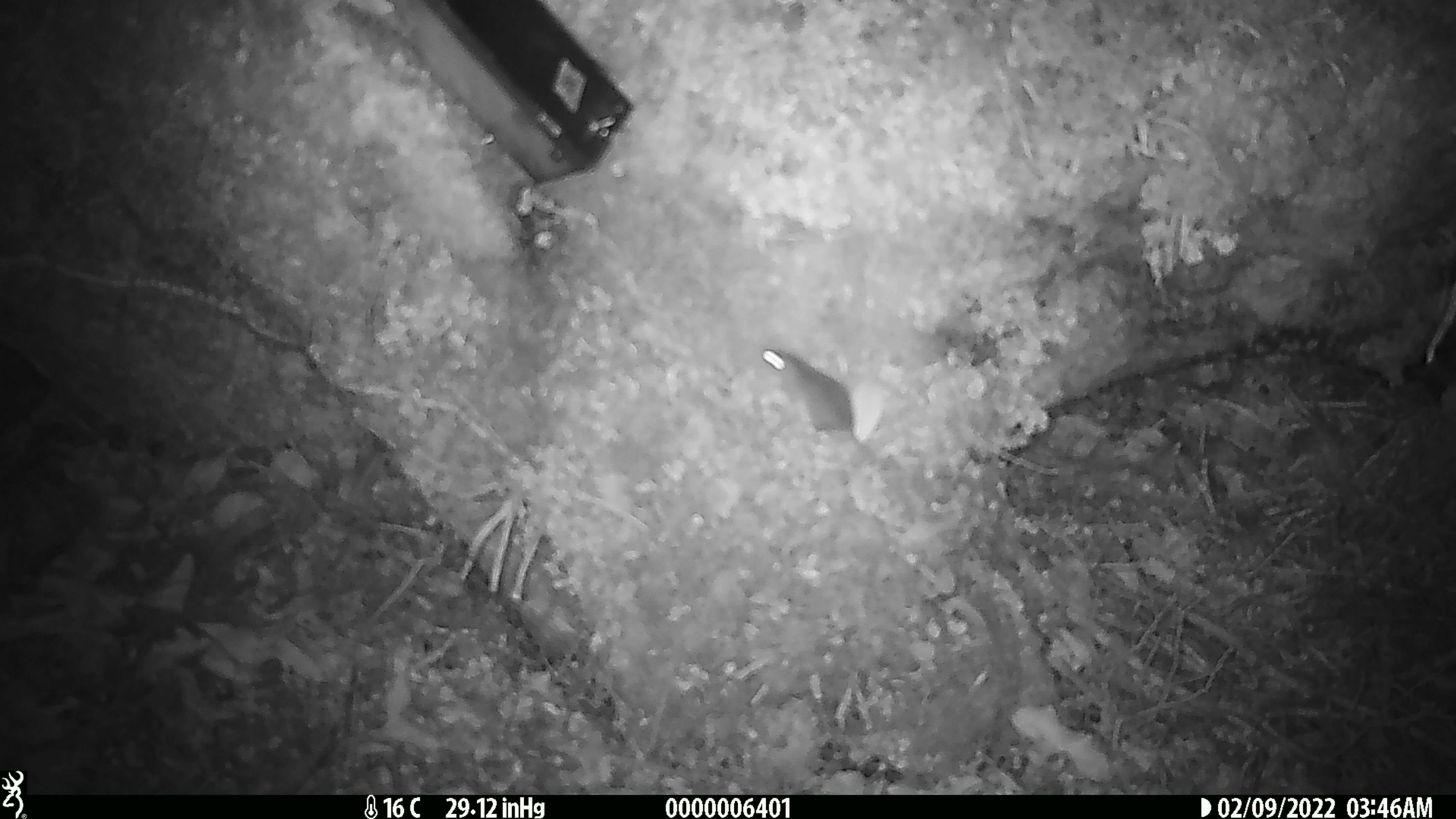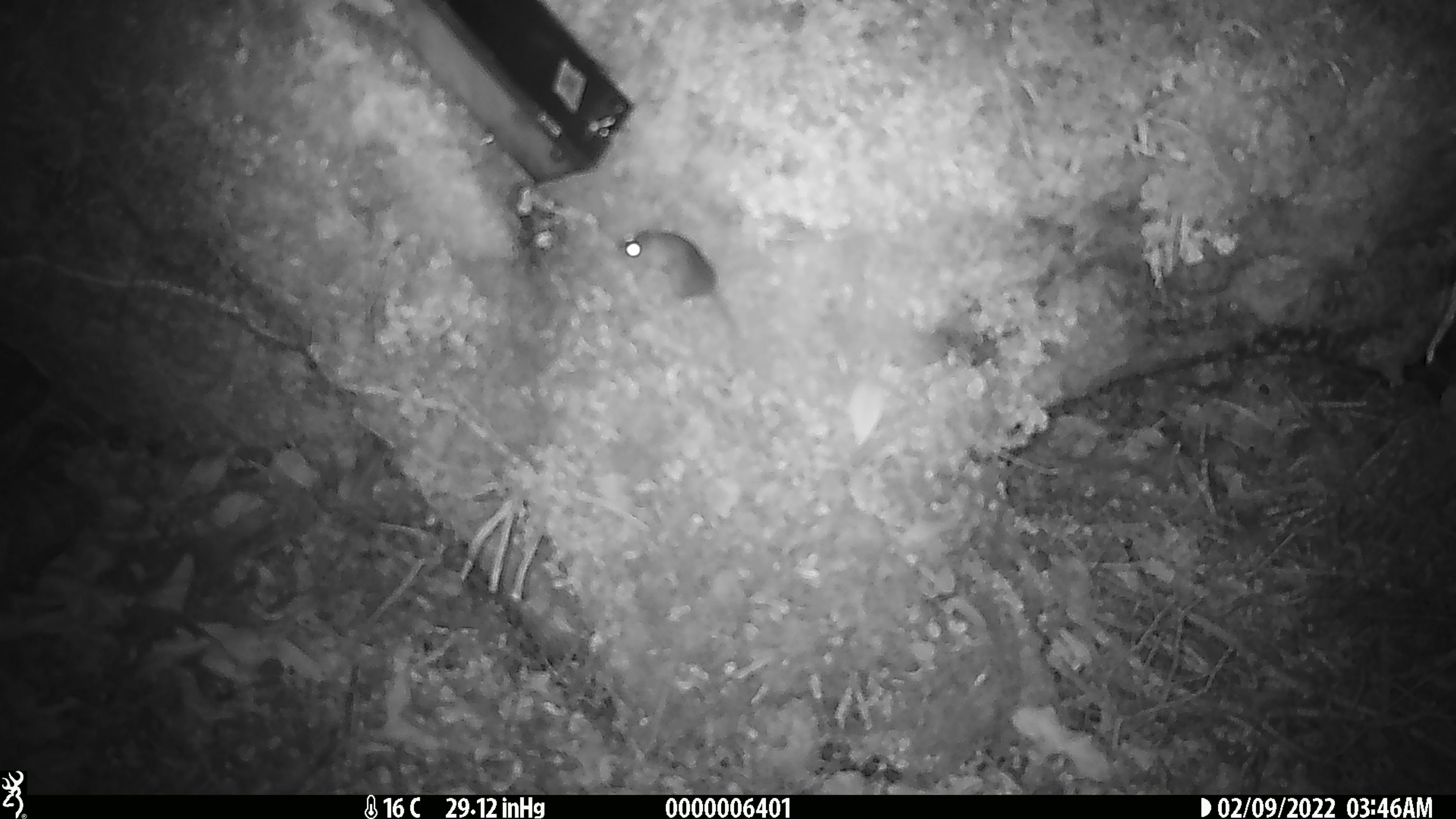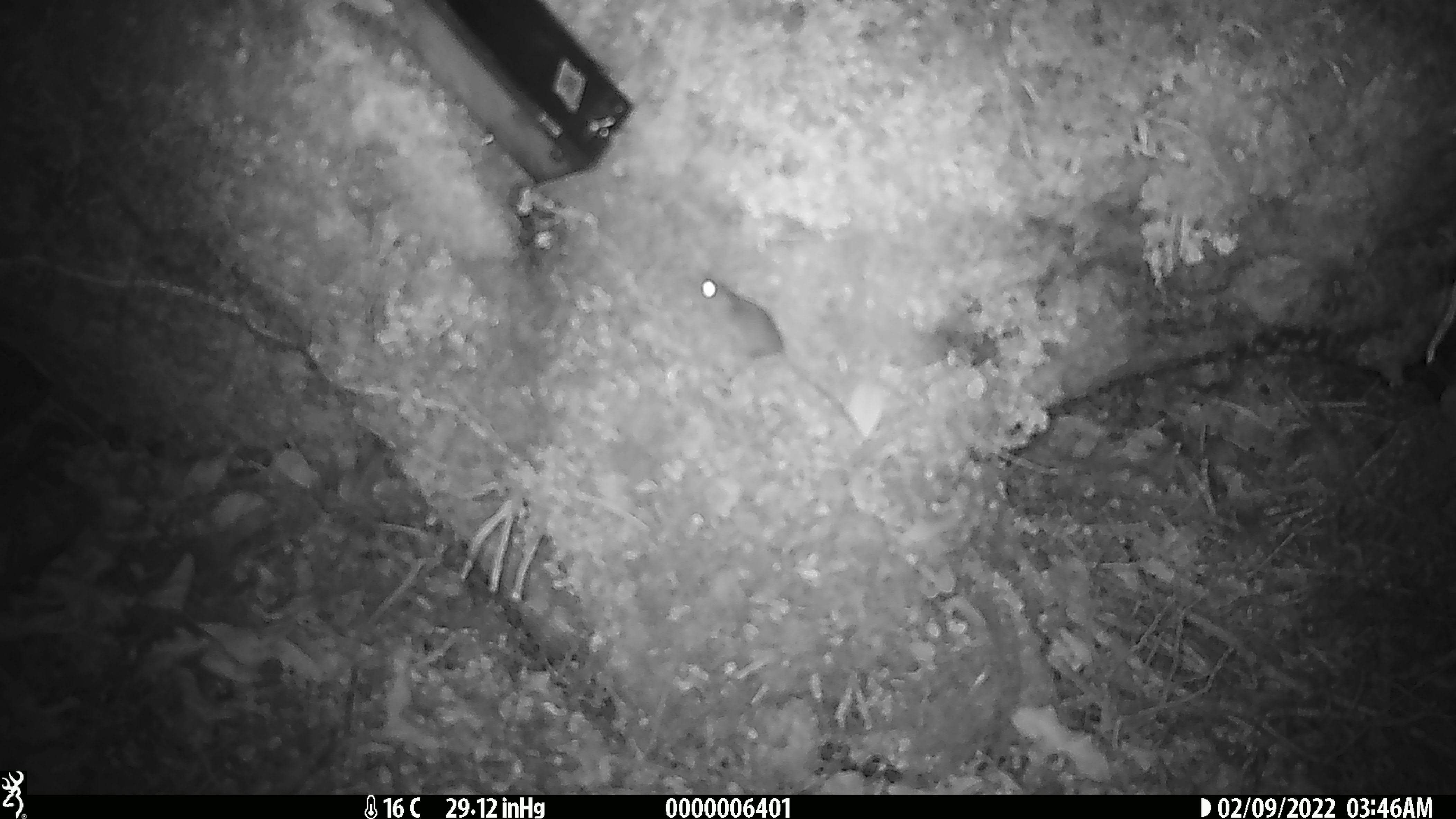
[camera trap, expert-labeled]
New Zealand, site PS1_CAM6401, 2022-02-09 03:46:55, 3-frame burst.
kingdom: Animalia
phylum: Chordata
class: Mammalia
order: Rodentia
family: Muridae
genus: Mus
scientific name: Mus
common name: mouse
Mouse (Mus).